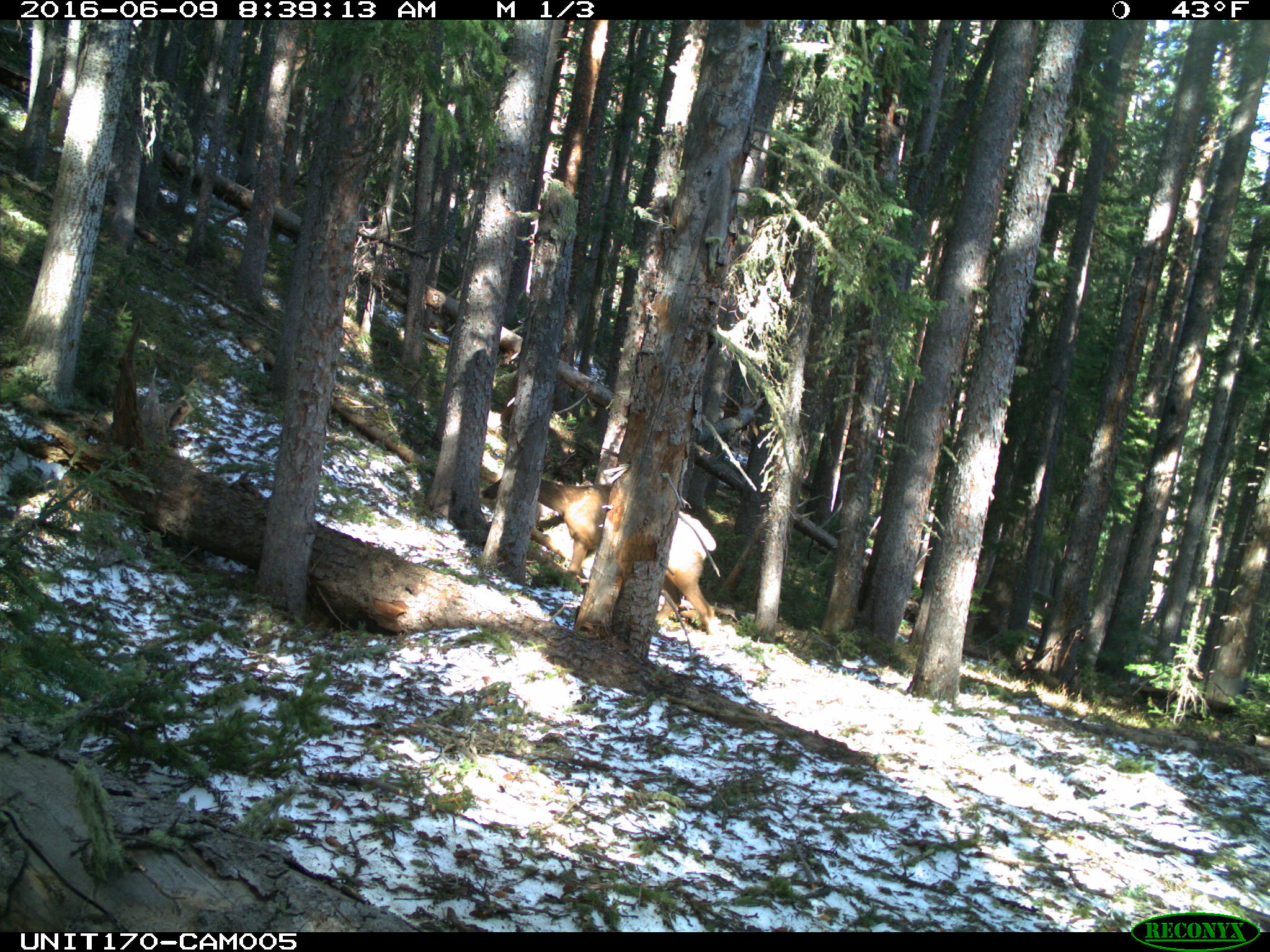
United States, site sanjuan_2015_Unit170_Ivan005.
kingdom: Animalia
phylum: Chordata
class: Mammalia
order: Artiodactyla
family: Cervidae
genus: Cervus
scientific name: Cervus elaphus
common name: red deer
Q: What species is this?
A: Cervus elaphus (red deer).